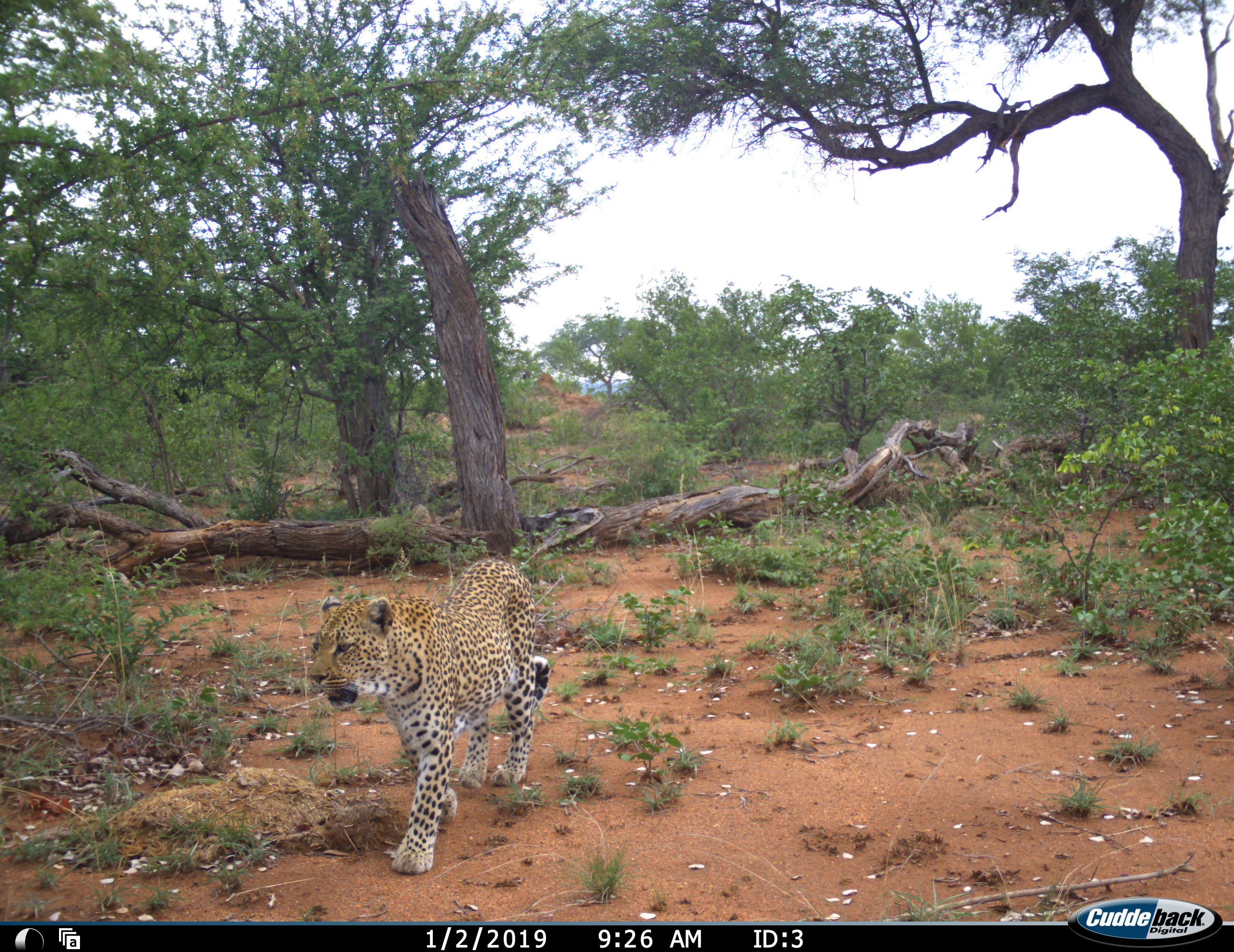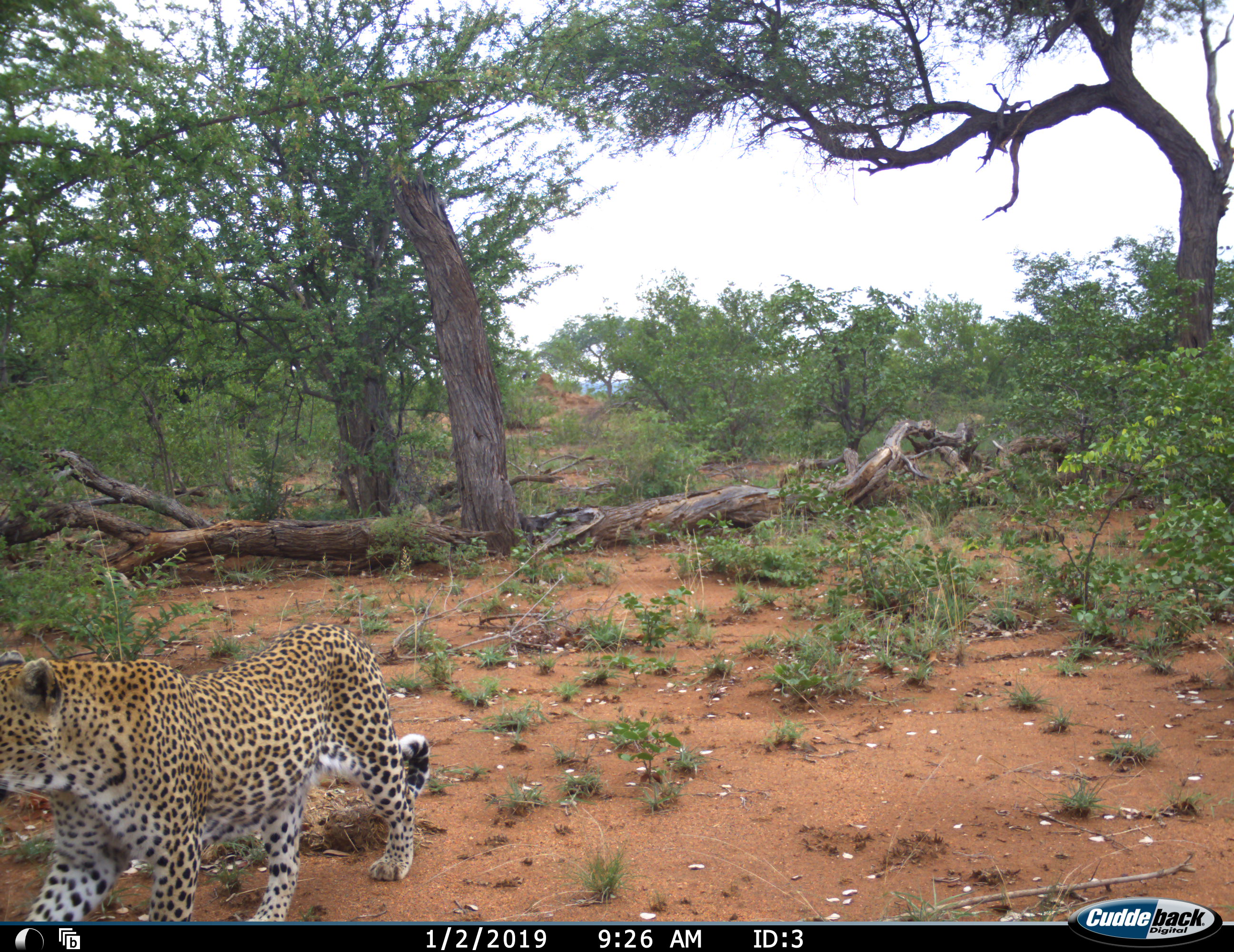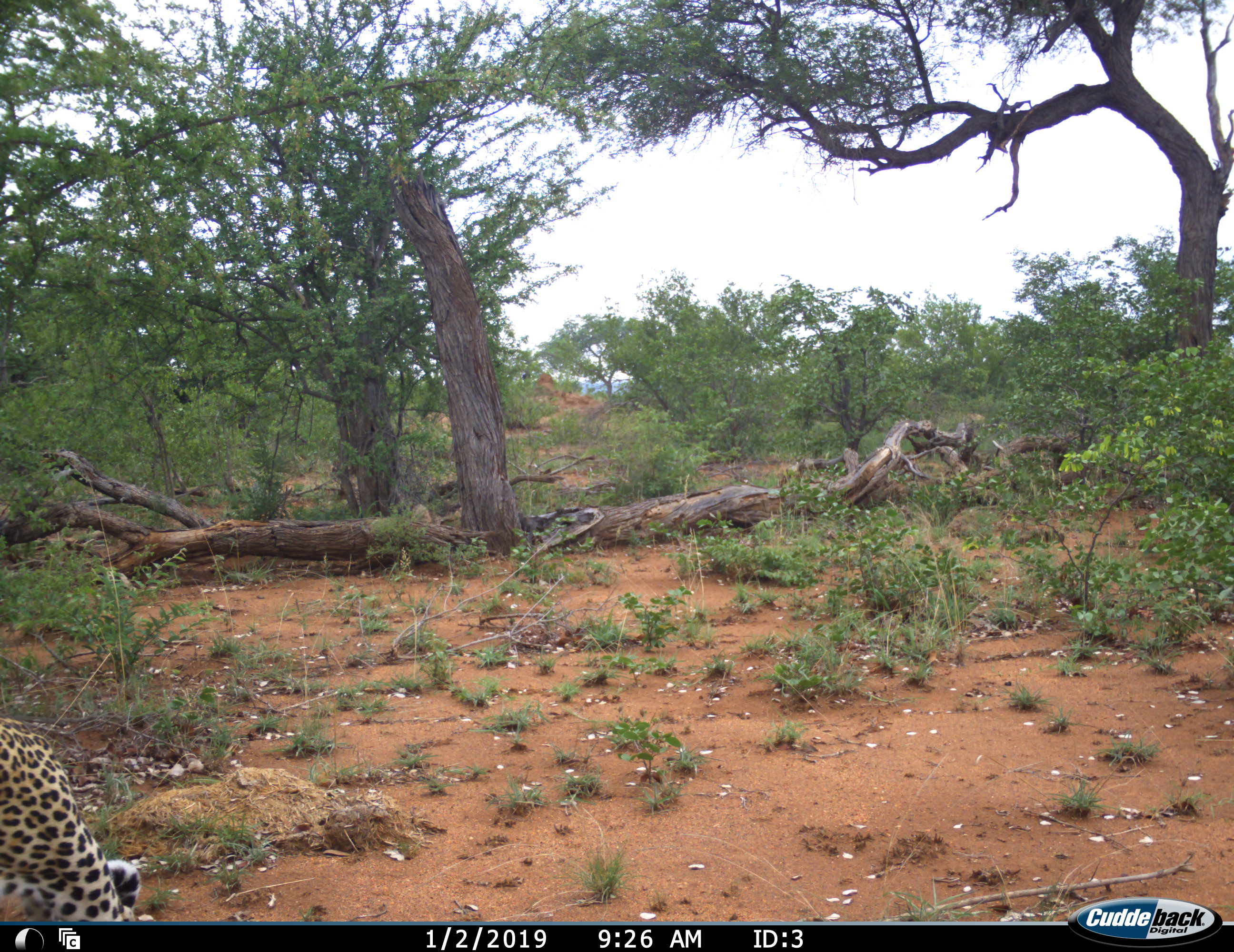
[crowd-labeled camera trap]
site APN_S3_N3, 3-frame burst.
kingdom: Animalia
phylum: Chordata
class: Mammalia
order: Carnivora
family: Felidae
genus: Panthera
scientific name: Panthera pardus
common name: leopard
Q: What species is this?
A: Leopard (Panthera pardus).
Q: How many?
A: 1.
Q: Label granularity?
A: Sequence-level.